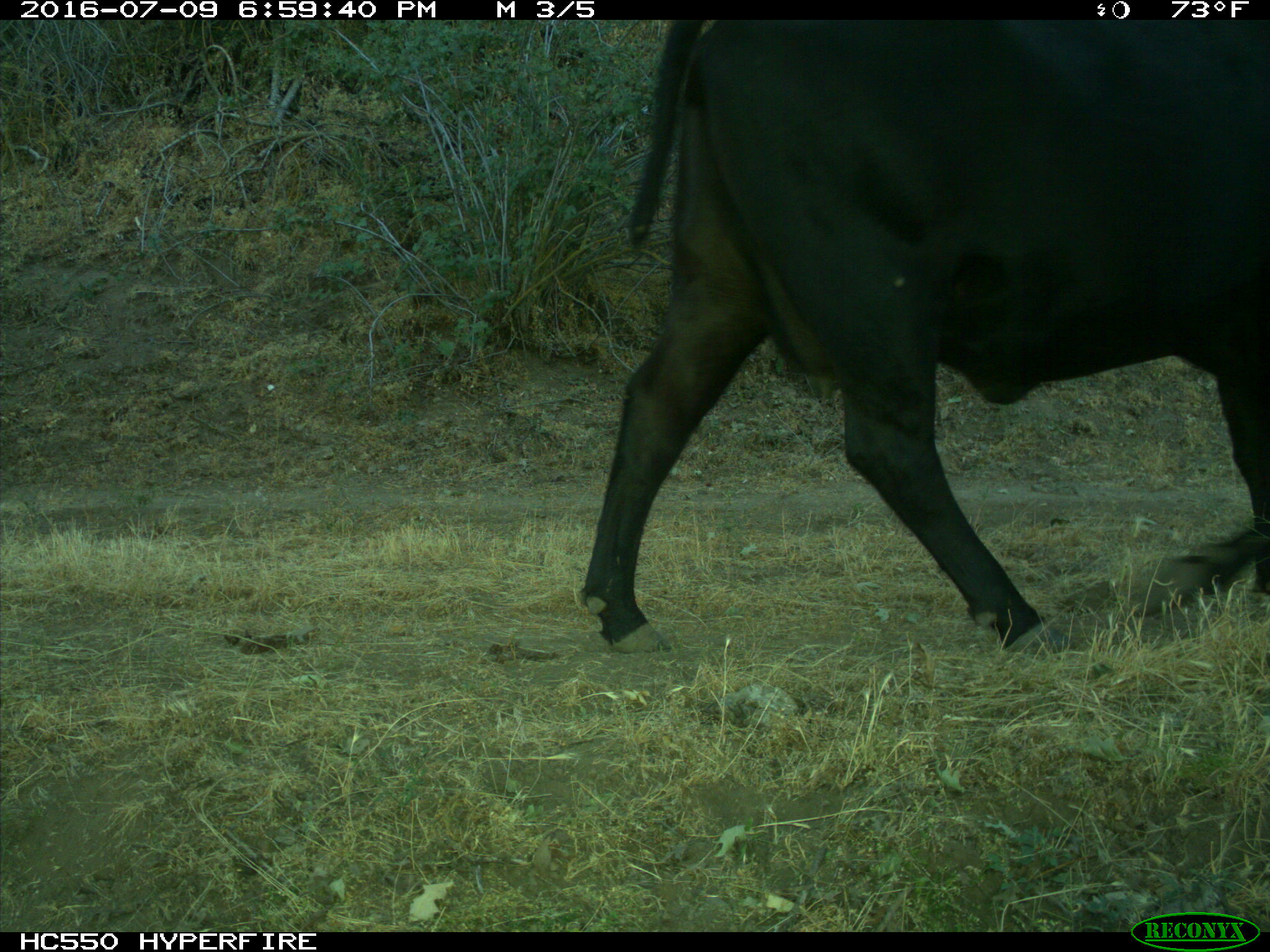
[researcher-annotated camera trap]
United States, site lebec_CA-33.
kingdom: Animalia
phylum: Chordata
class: Mammalia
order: Artiodactyla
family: Bovidae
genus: Bos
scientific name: Bos taurus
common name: domestic cow